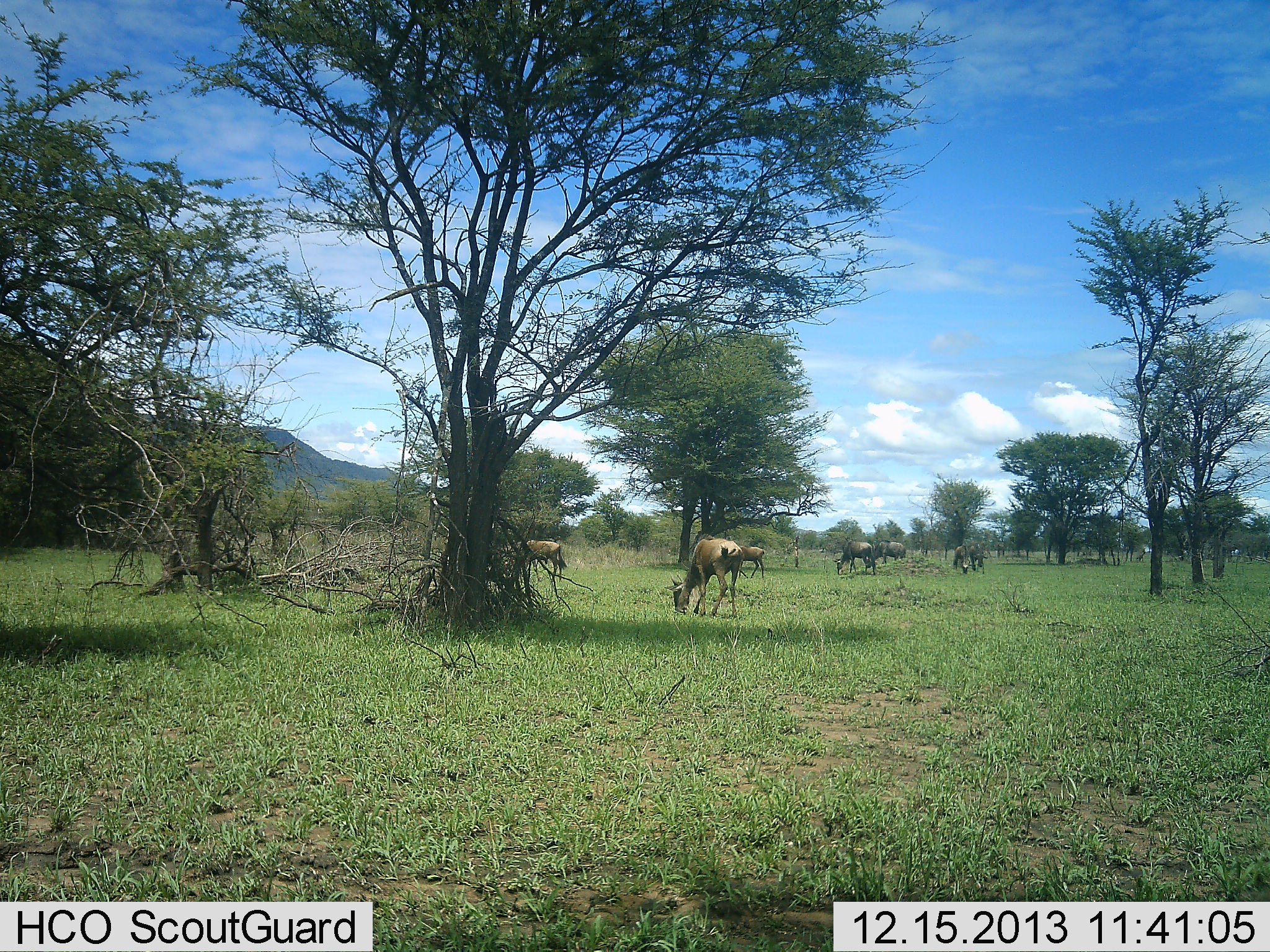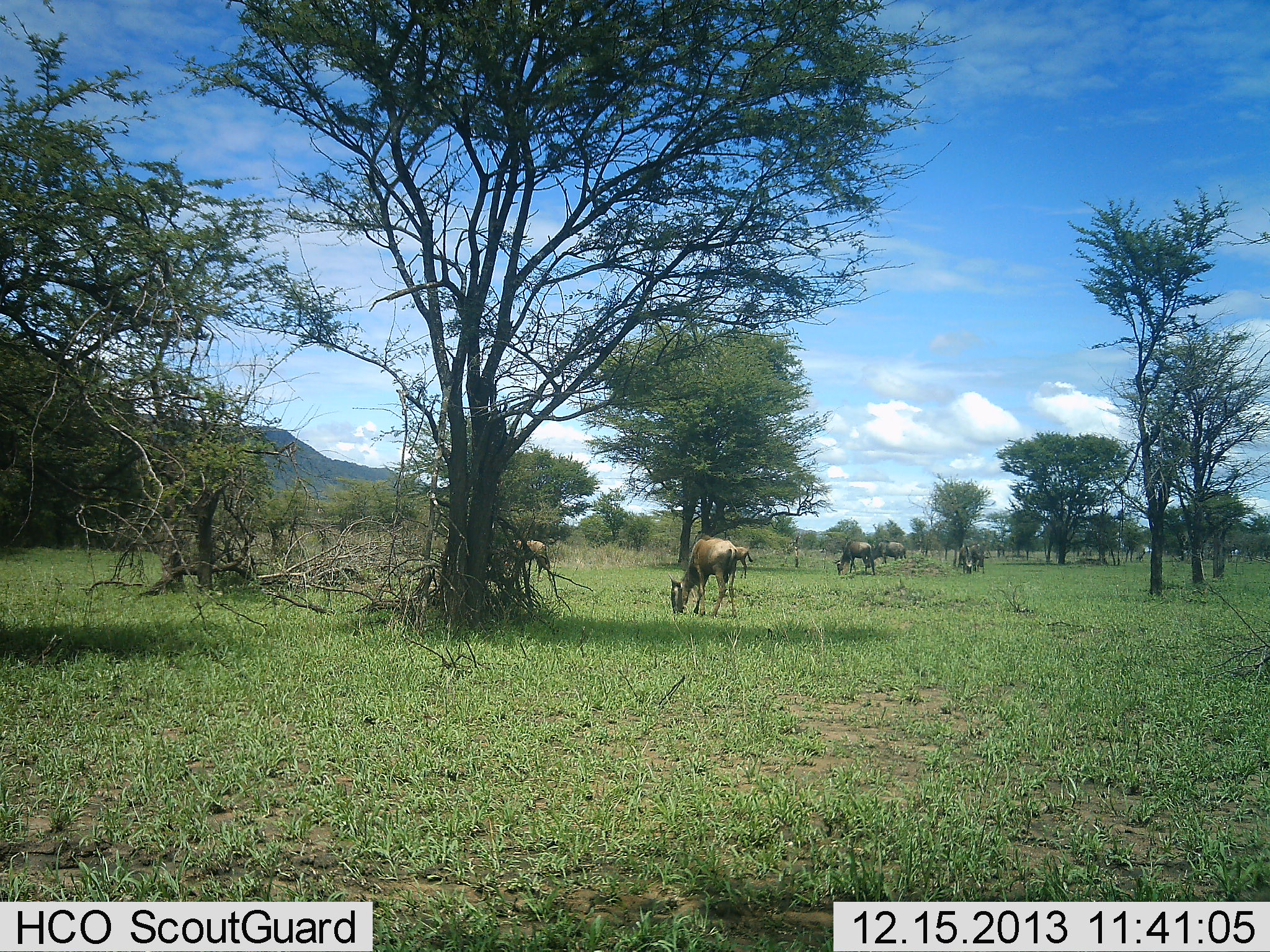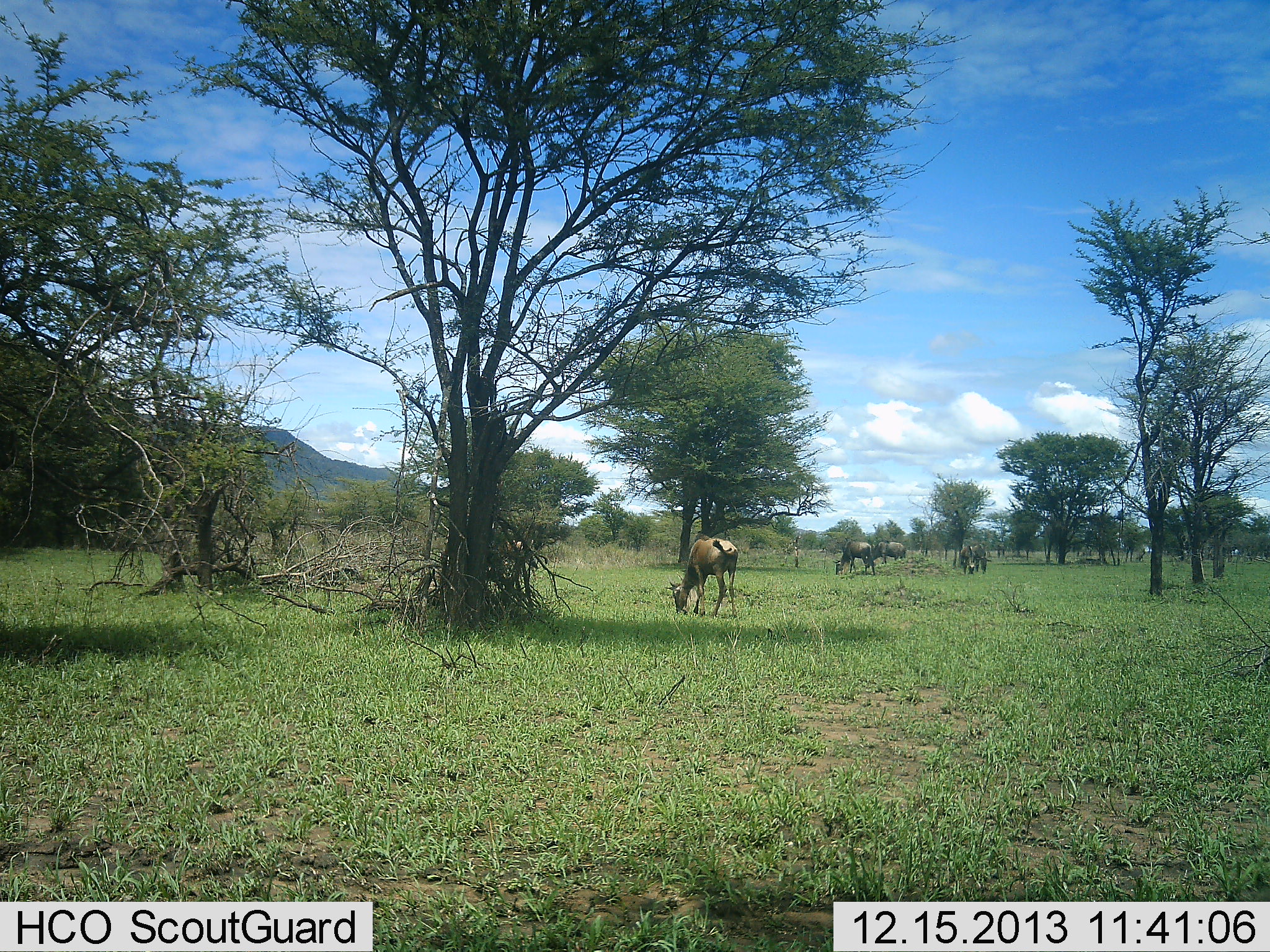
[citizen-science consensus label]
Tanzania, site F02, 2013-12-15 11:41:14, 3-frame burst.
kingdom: Animalia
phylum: Chordata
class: Mammalia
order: Artiodactyla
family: Bovidae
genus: Connochaetes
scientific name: Connochaetes taurinus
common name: blue wildebeest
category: wildebeest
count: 6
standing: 10%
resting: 0%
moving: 30%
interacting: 0%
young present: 30%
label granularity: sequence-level